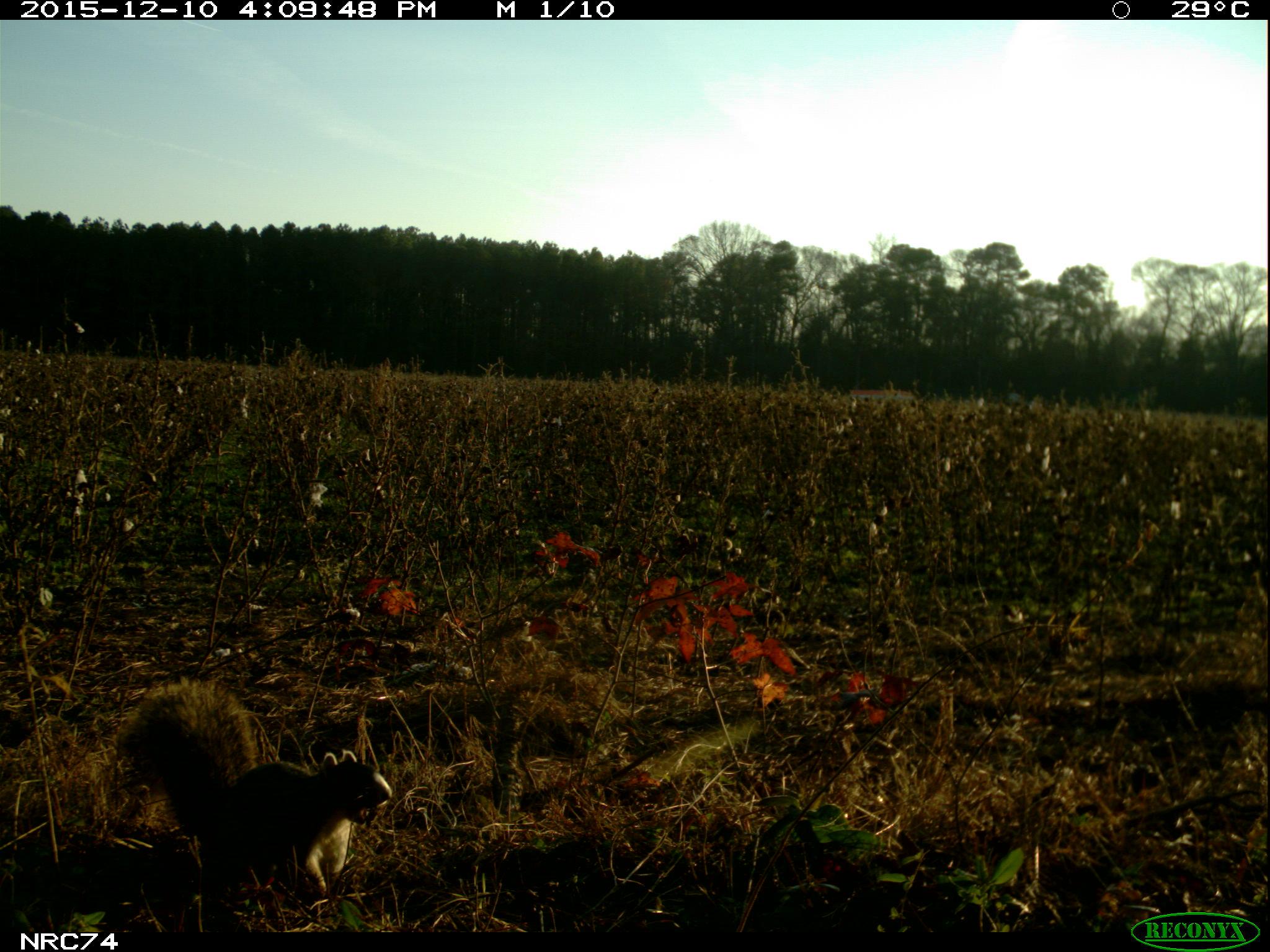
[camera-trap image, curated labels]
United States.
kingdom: Animalia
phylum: Chordata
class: Mammalia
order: Rodentia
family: Sciuridae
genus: Sciurus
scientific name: Sciurus niger cinereus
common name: eastern fox squirrel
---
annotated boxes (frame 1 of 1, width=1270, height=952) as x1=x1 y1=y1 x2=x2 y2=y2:
Eastern Fox Squirrel: x1=102 y1=674 x2=403 y2=909